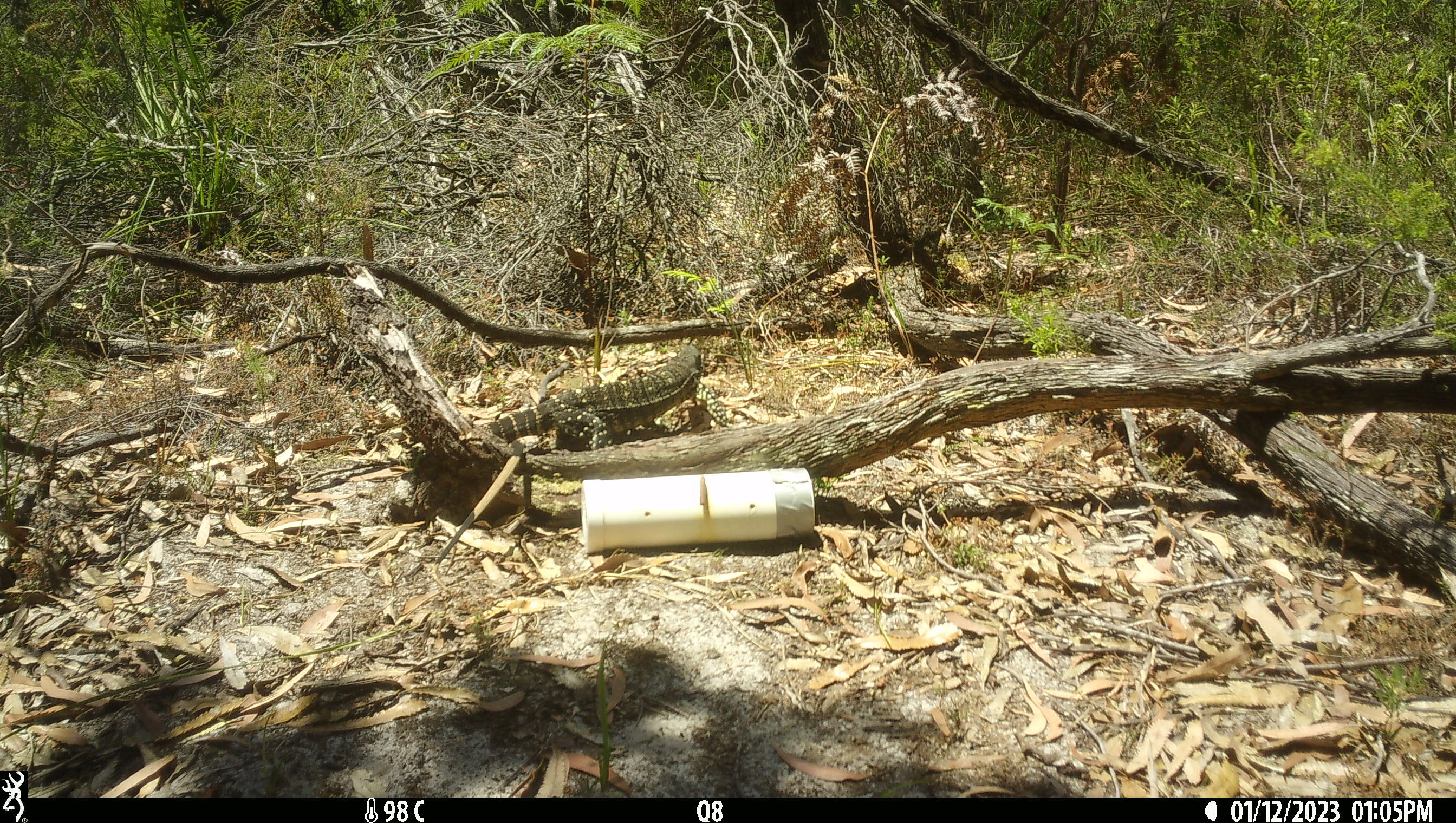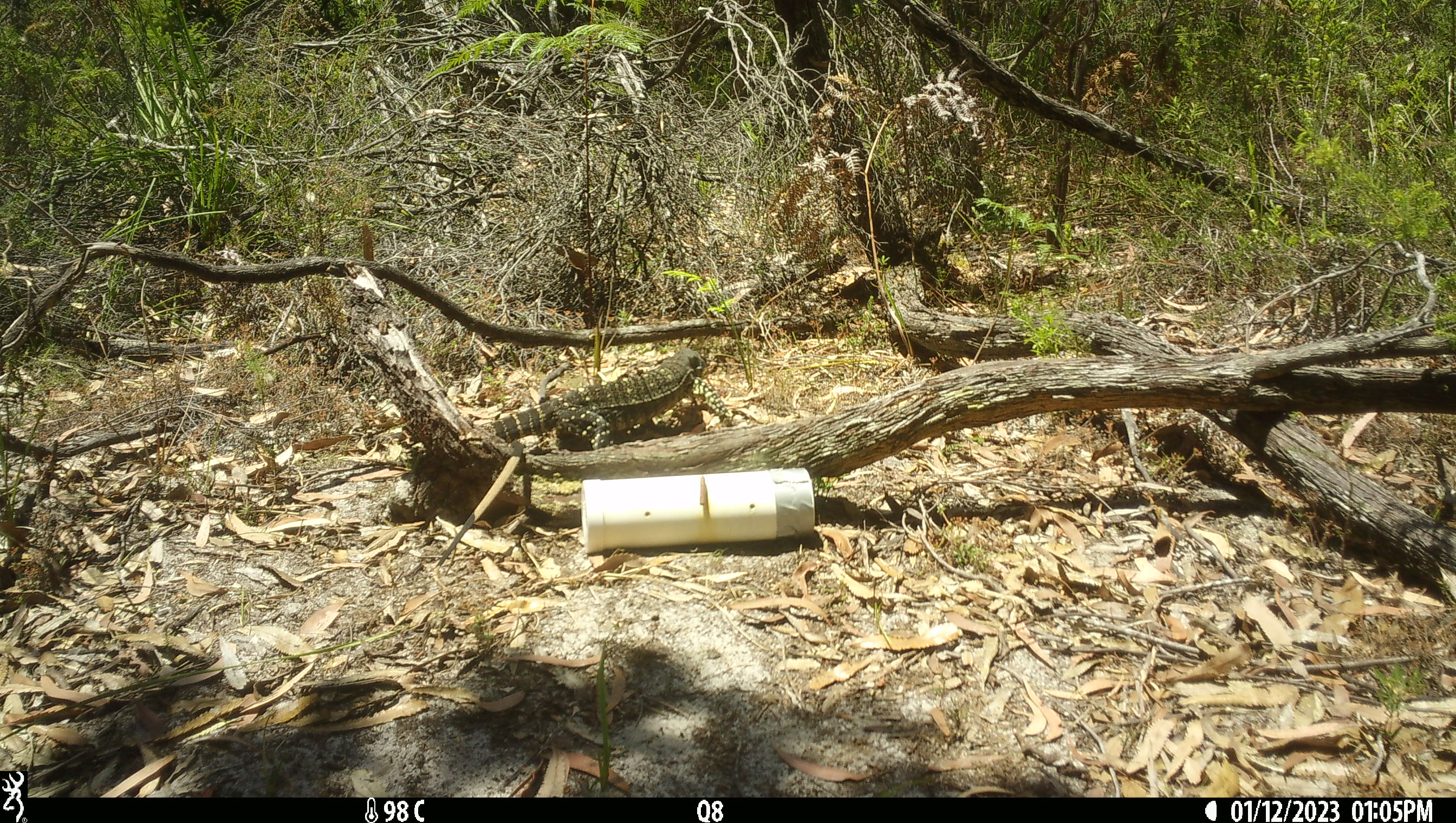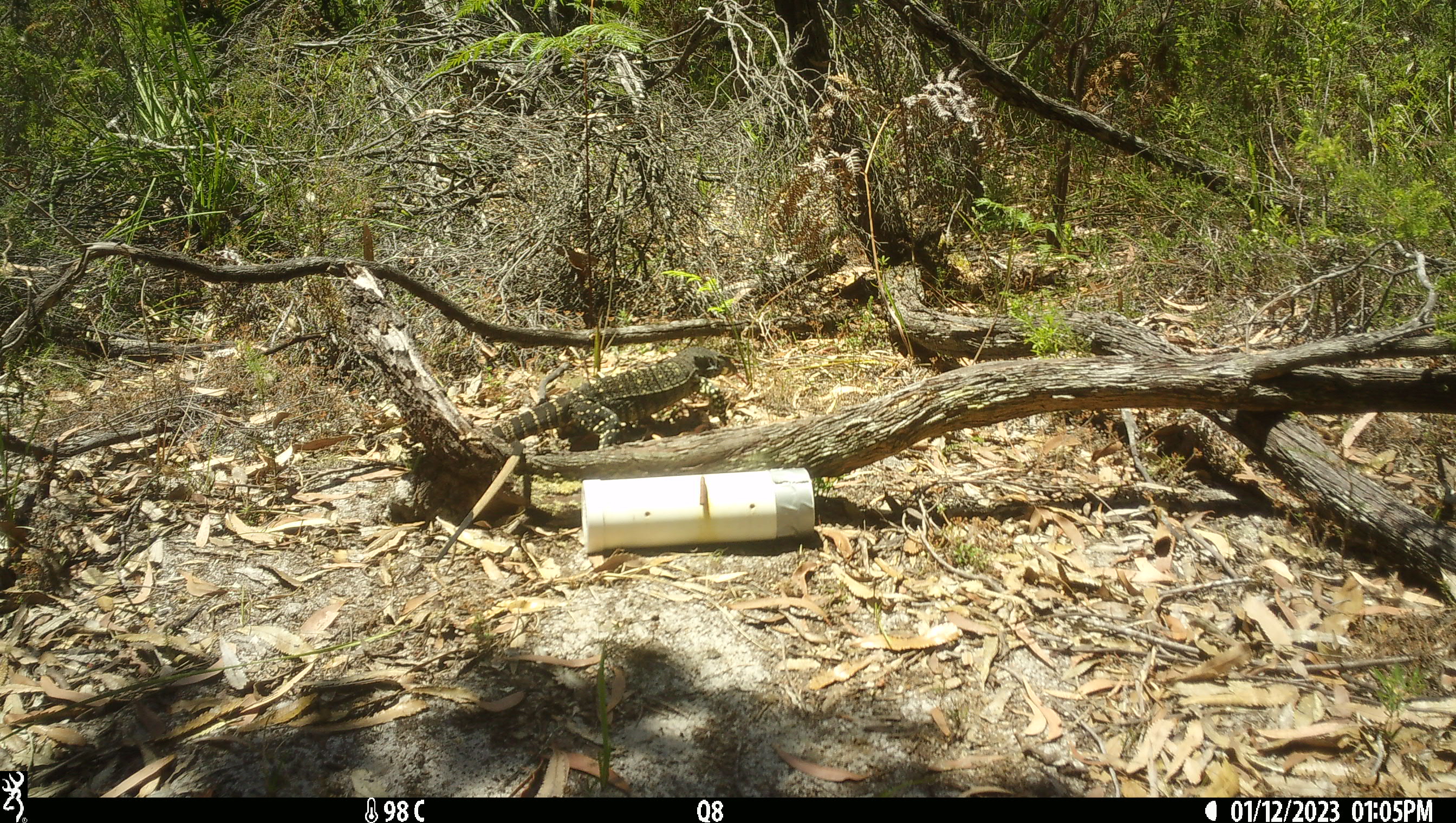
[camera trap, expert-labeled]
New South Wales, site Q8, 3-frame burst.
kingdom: Animalia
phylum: Chordata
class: Reptilia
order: Squamata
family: Varanidae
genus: Varanus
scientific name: Varanus varius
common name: lace monitor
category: goanna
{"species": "goanna (lace monitor) (Varanus varius)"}